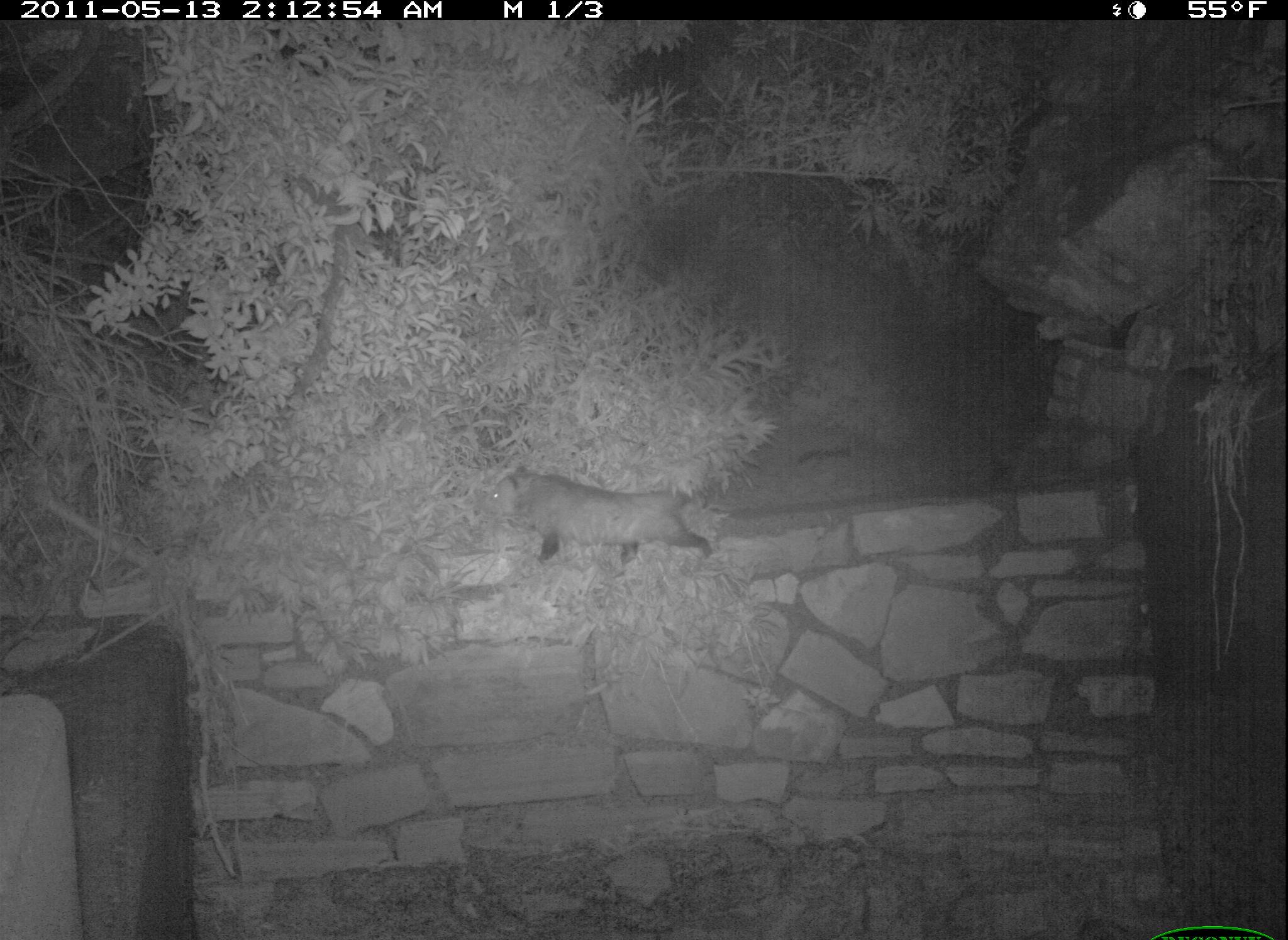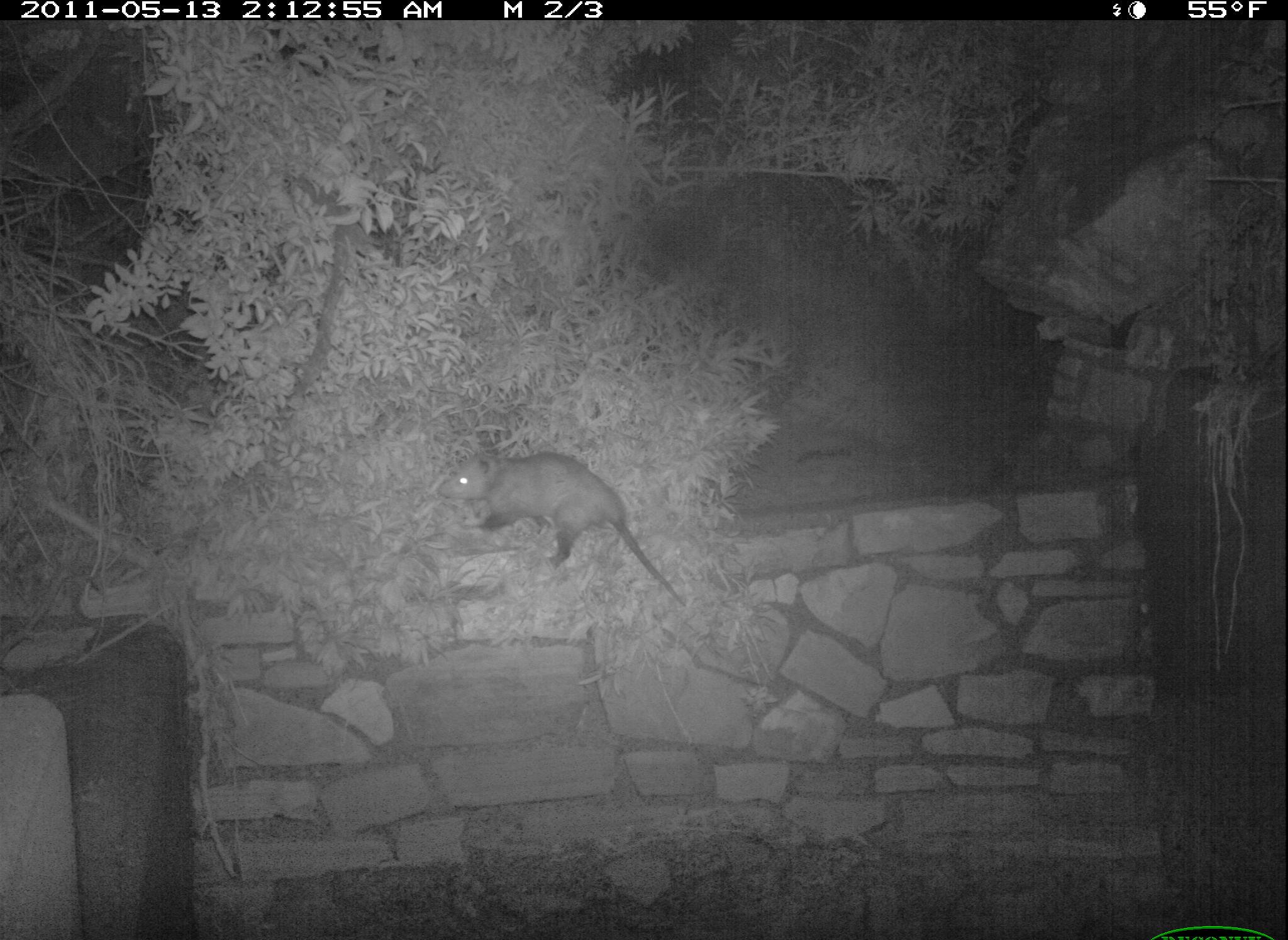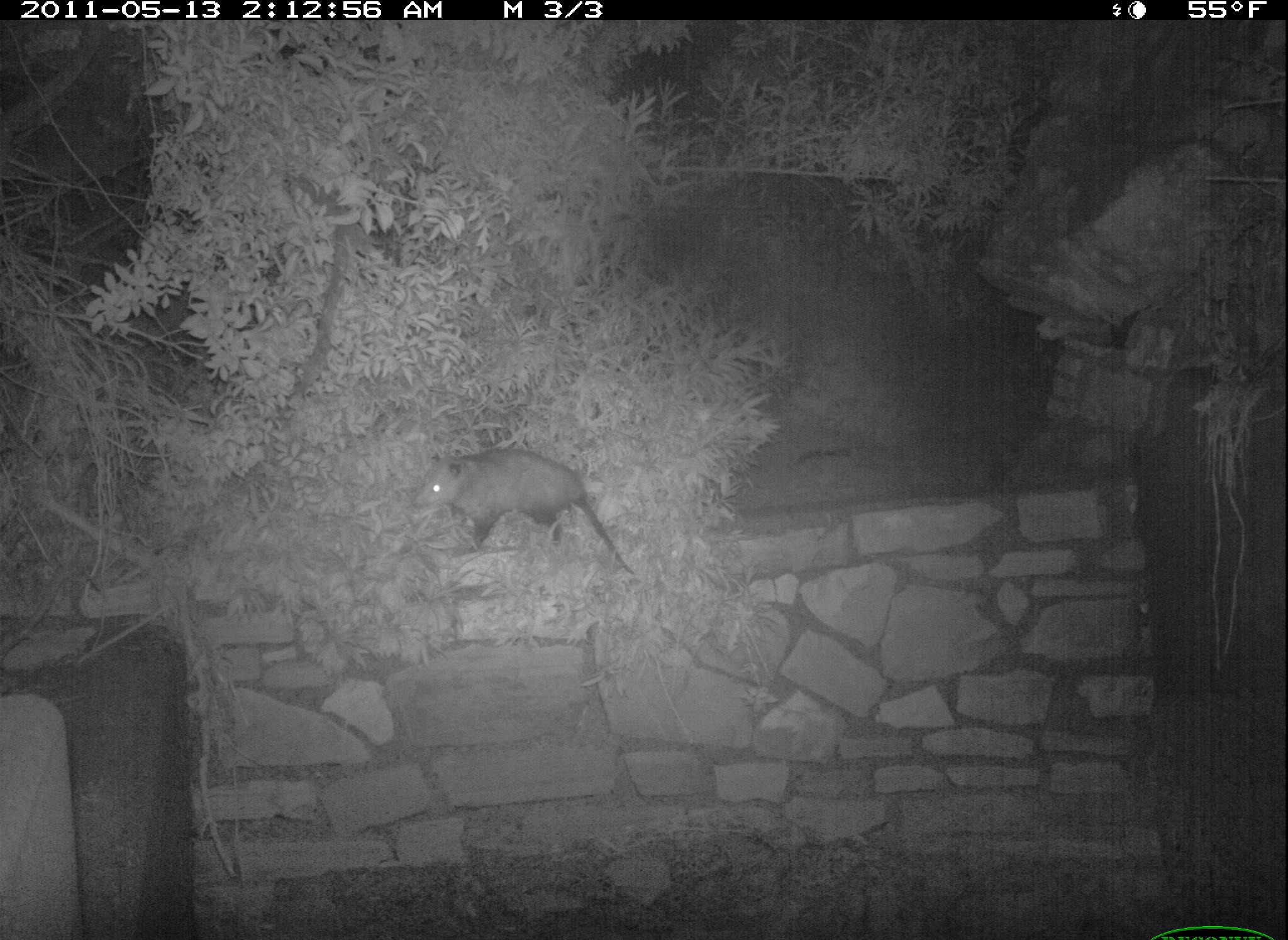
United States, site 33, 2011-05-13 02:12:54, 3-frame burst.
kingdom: Animalia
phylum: Chordata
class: Mammalia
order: Didelphimorphia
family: Didelphidae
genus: Didelphis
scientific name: Didelphis virginiana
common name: virginia opossum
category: opossum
Opossum (virginia opossum) (Didelphis virginiana).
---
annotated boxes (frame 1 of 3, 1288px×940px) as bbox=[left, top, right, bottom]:
opossum: bbox=[477, 459, 747, 570]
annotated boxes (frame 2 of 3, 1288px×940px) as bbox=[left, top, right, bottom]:
opossum: bbox=[414, 428, 739, 641]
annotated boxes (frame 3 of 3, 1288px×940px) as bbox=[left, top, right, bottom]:
opossum: bbox=[416, 443, 644, 585]